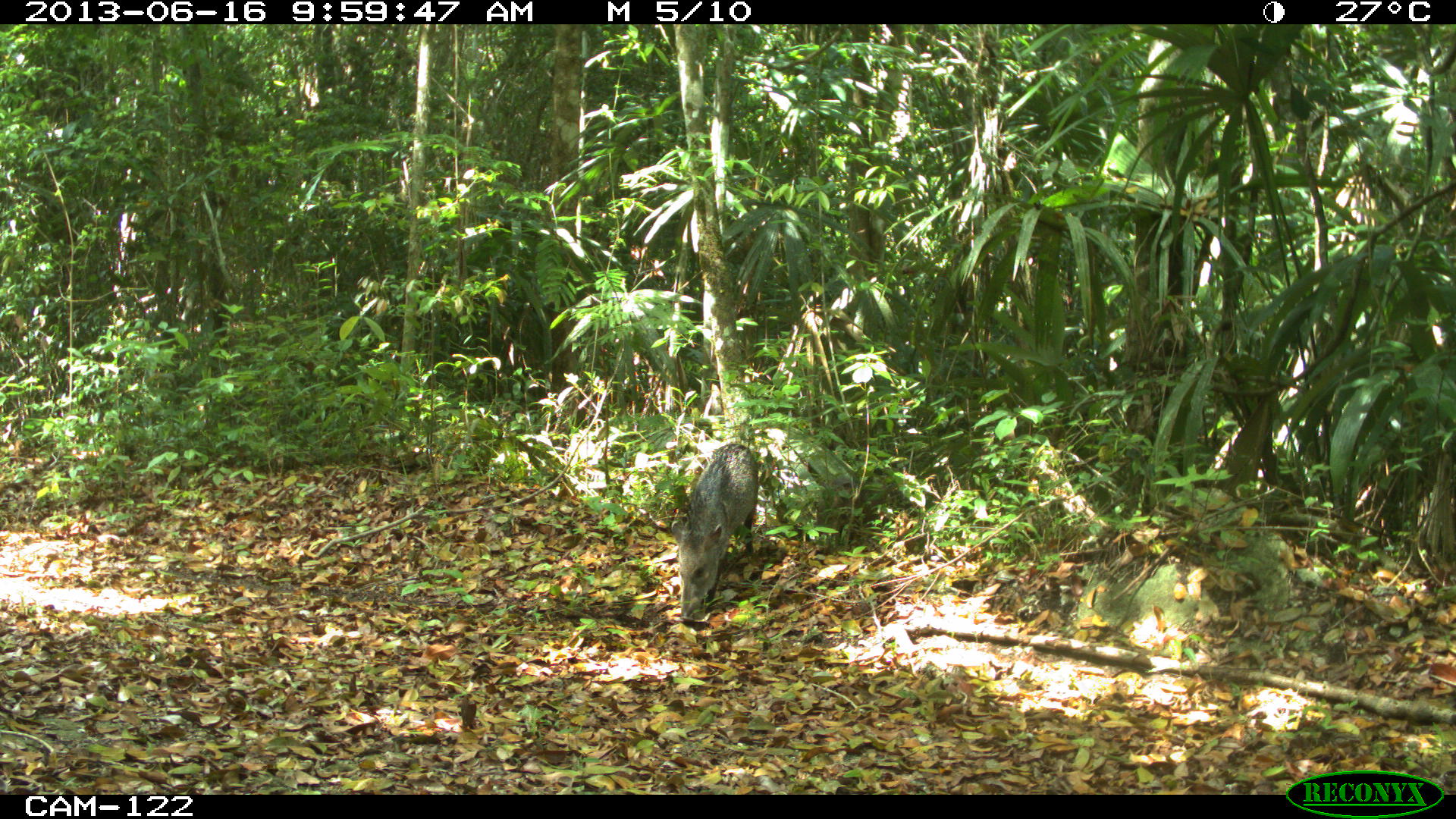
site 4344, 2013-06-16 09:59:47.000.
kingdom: Animalia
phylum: Chordata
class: Mammalia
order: Artiodactyla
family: Tayassuidae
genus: Pecari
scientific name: Pecari tajacu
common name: collared peccary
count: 4